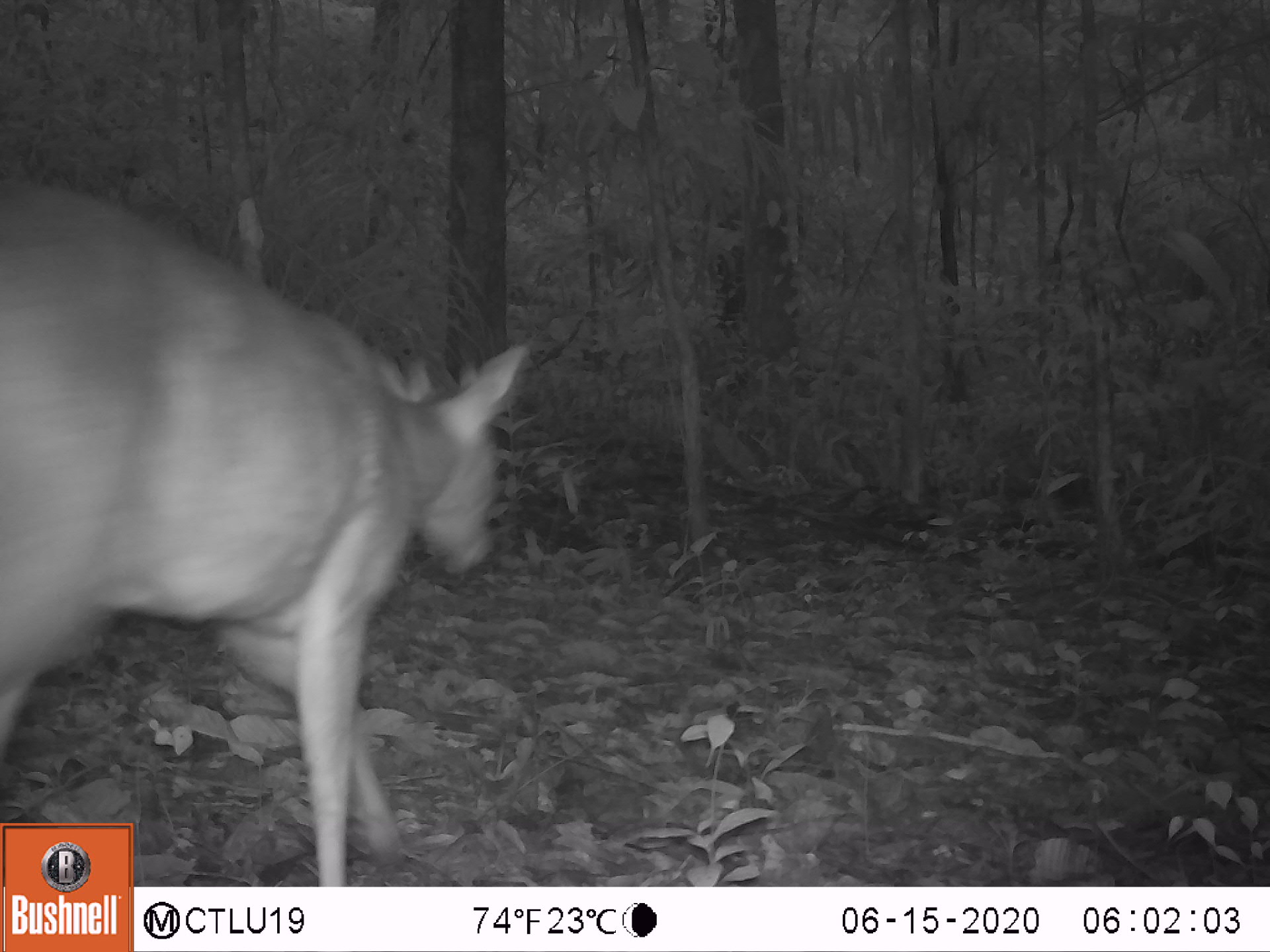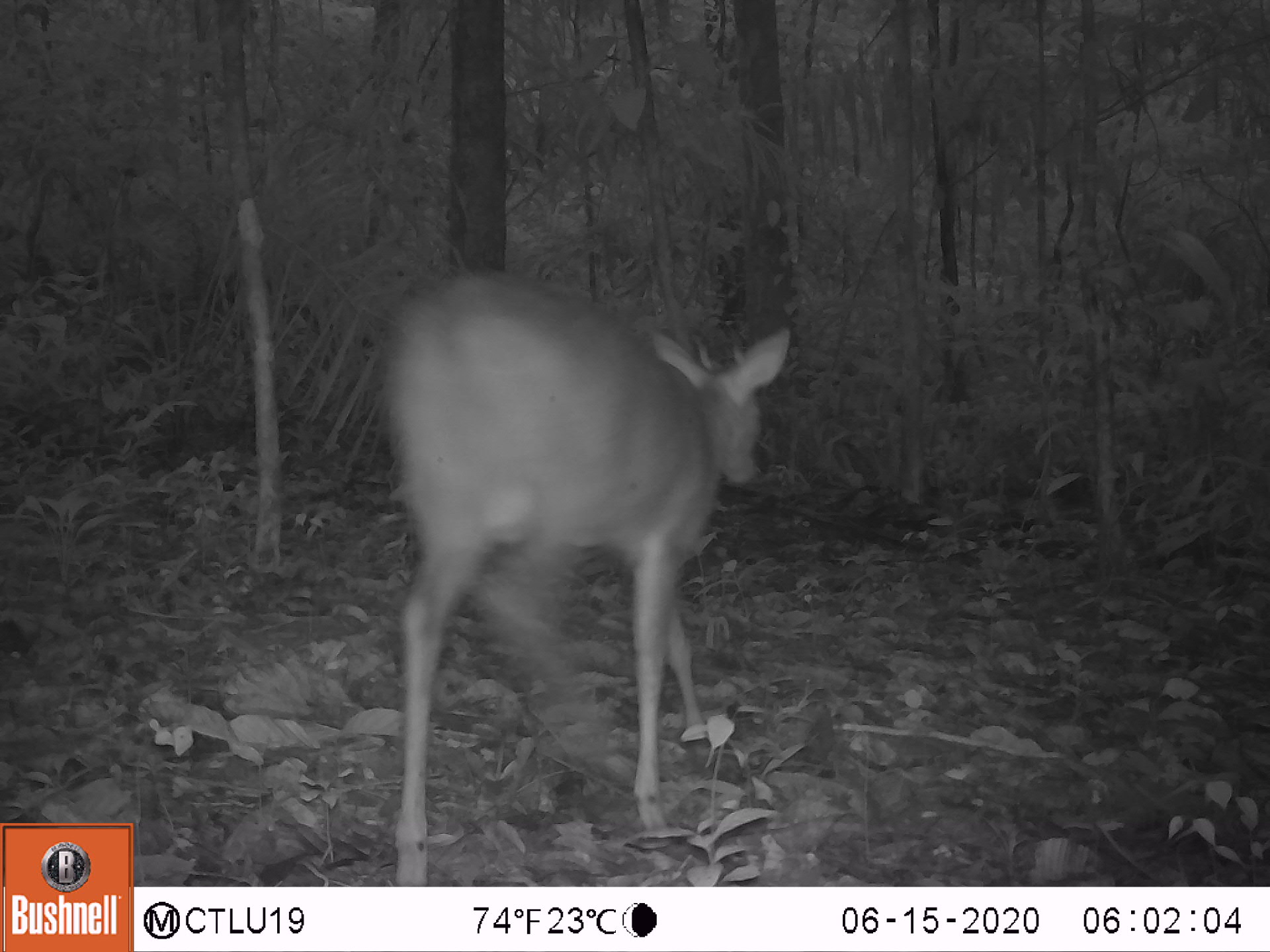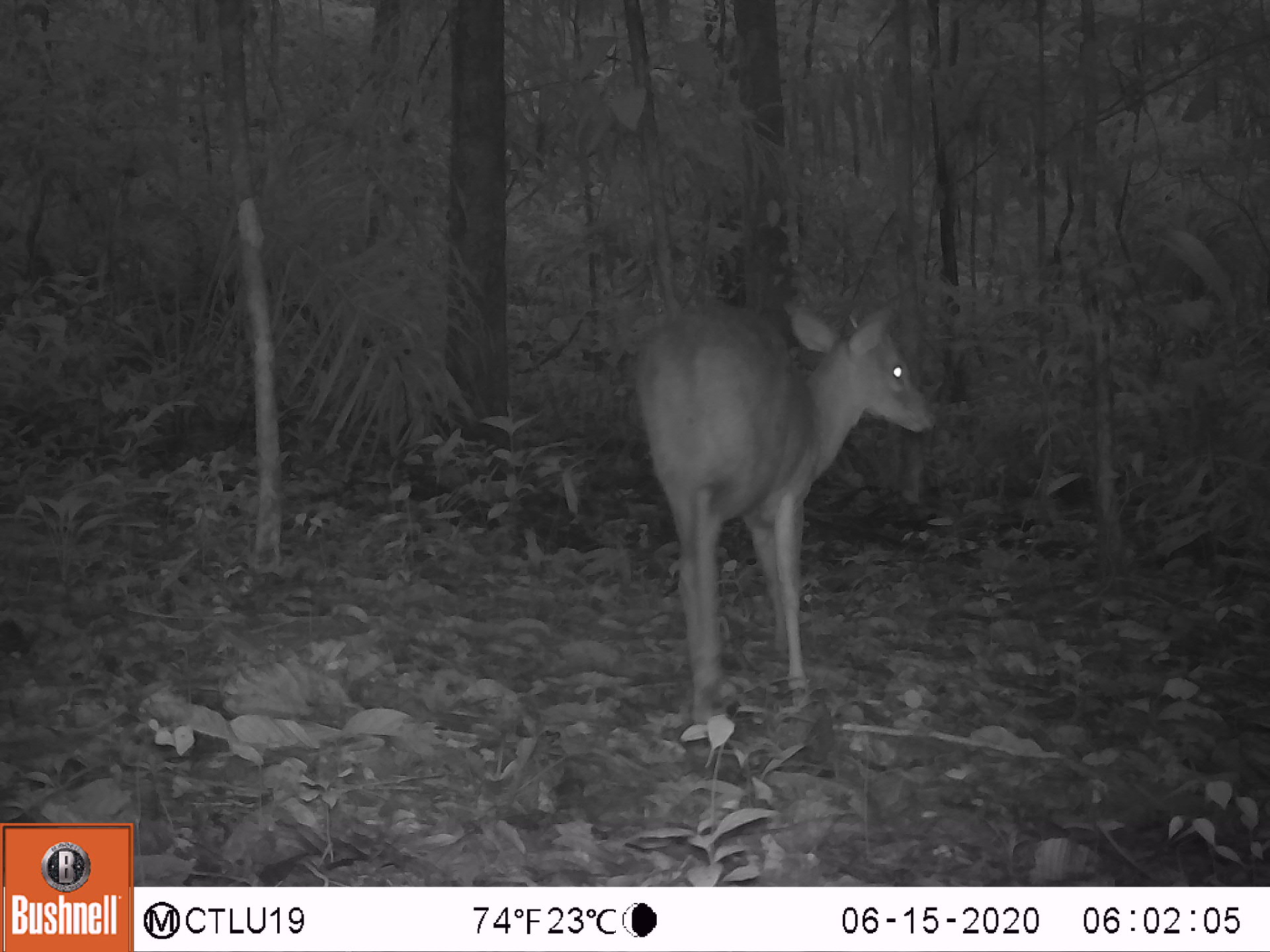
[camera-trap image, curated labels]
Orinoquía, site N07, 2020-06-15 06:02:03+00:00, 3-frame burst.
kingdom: Animalia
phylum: Chordata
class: Mammalia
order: Artiodactyla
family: Cervidae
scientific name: Cervidae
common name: deer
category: unknown cervid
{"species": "unknown cervid (deer) (Cervidae)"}